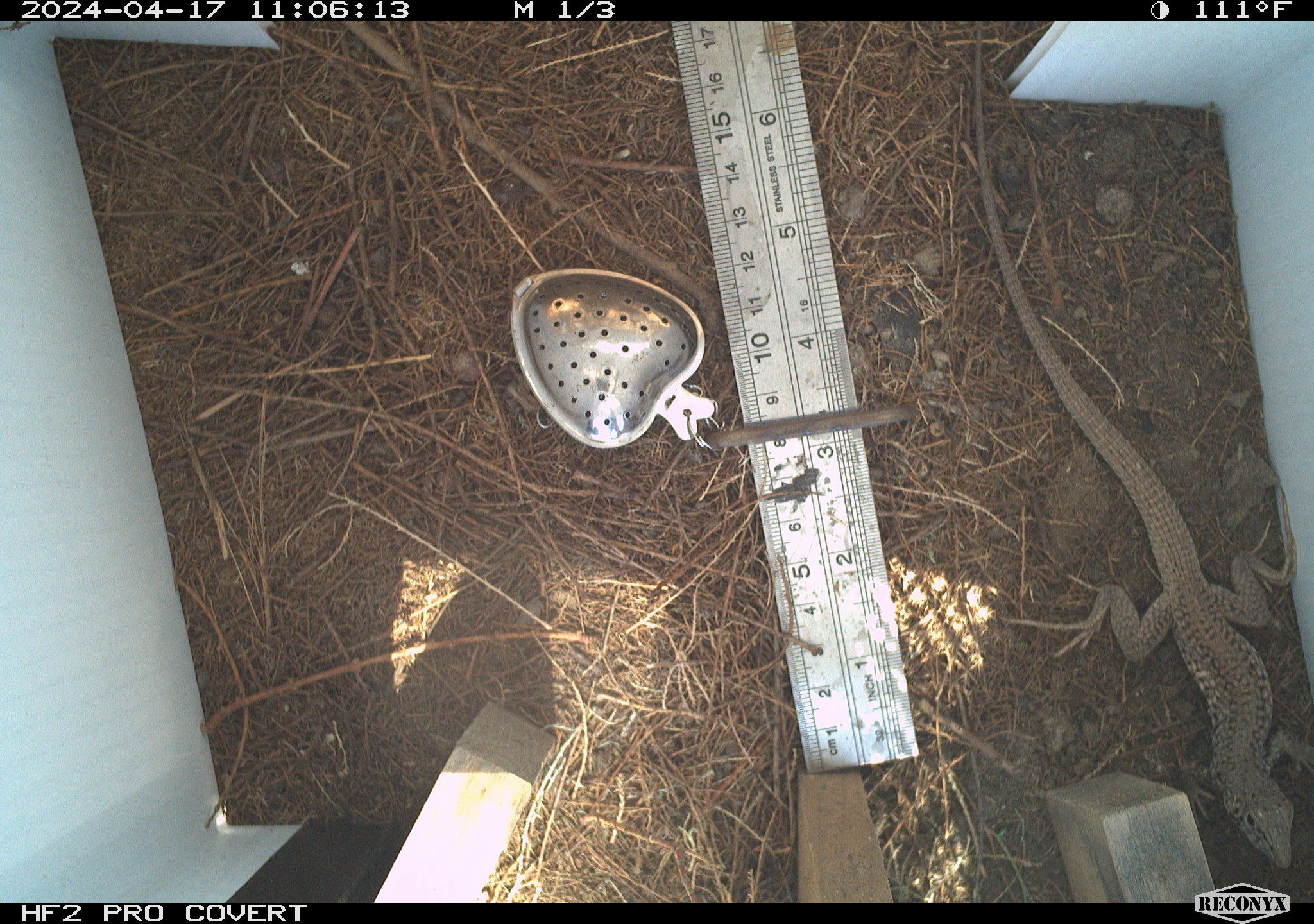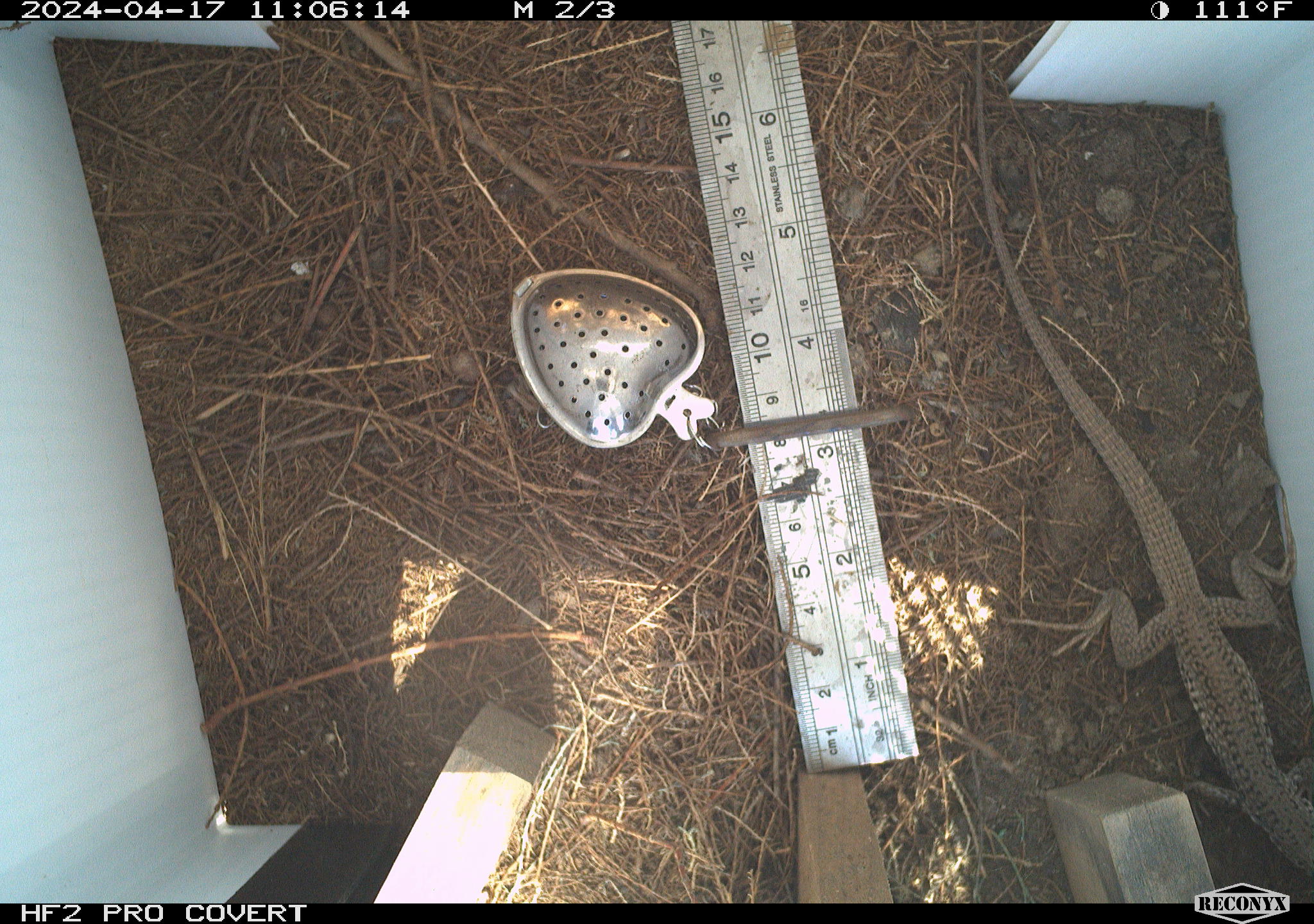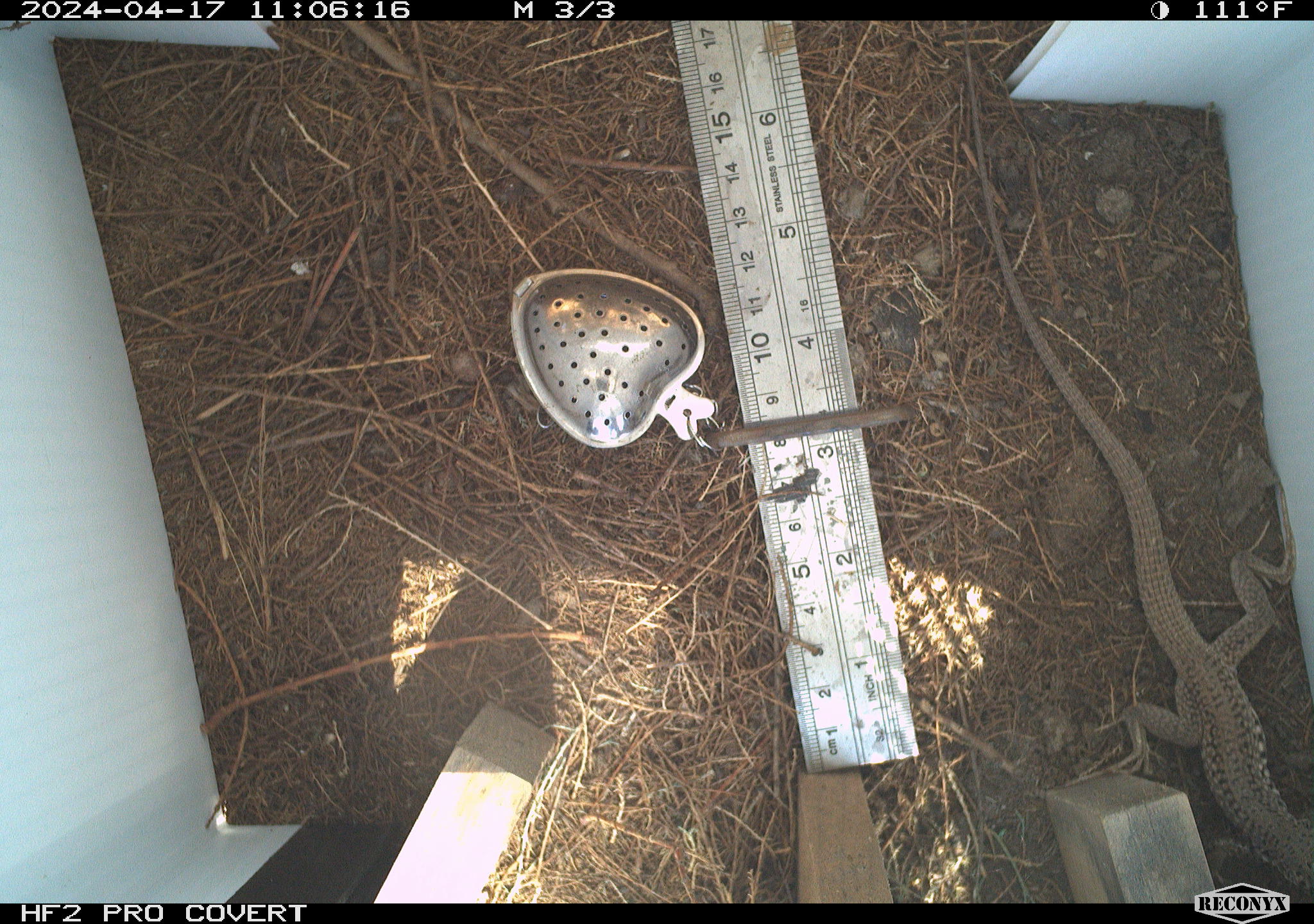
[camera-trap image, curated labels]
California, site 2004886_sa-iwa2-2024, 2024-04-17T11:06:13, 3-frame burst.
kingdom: Animalia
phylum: Chordata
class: Reptilia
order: Squamata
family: Teiidae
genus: Aspidoscelis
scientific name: Aspidoscelis tigris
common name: western whiptail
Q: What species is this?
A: Western whiptail (Aspidoscelis tigris).